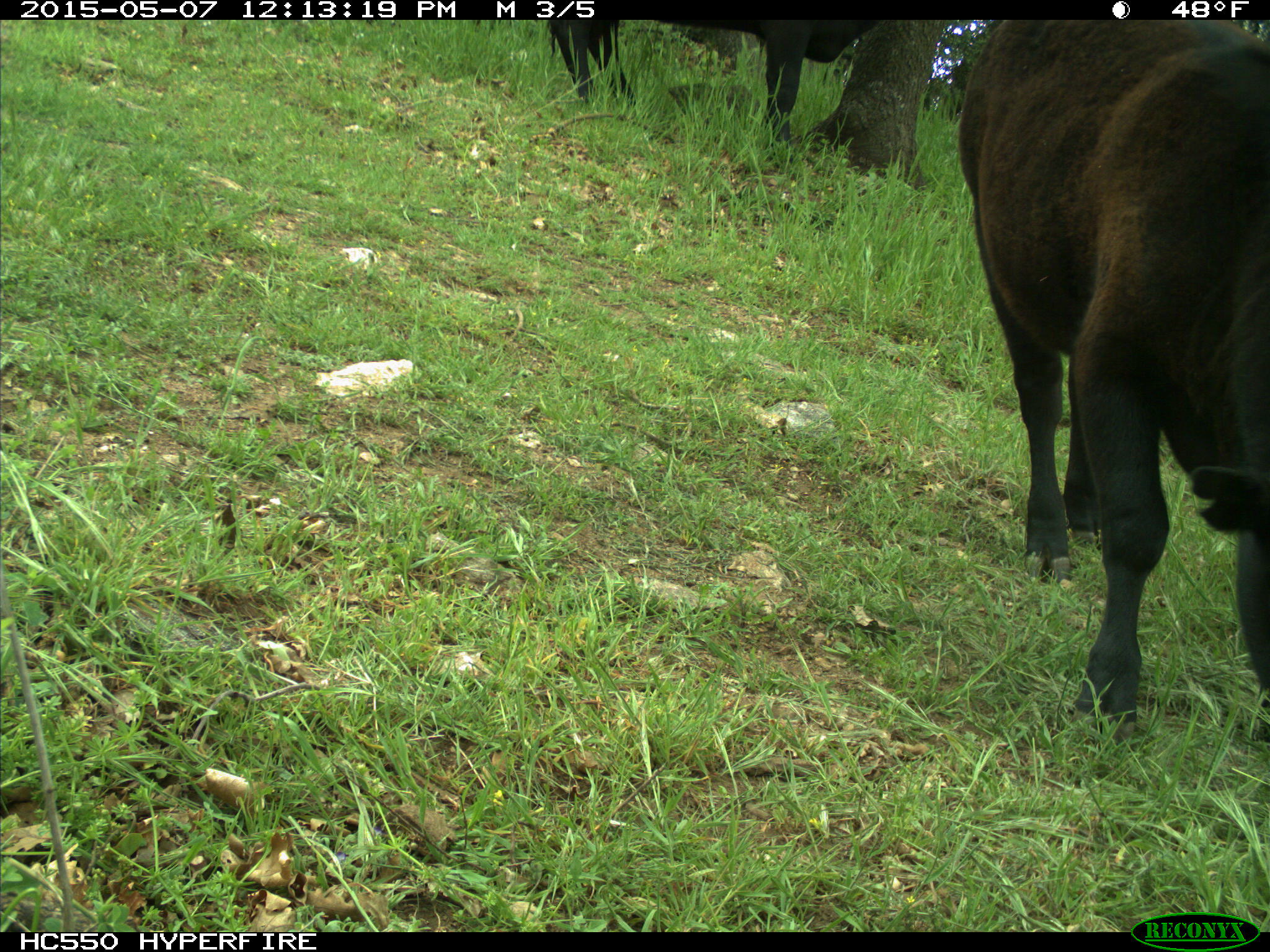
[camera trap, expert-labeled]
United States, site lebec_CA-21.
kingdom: Animalia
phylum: Chordata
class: Mammalia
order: Artiodactyla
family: Bovidae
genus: Bos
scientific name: Bos taurus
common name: domestic cow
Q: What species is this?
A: Bos taurus (domestic cow).